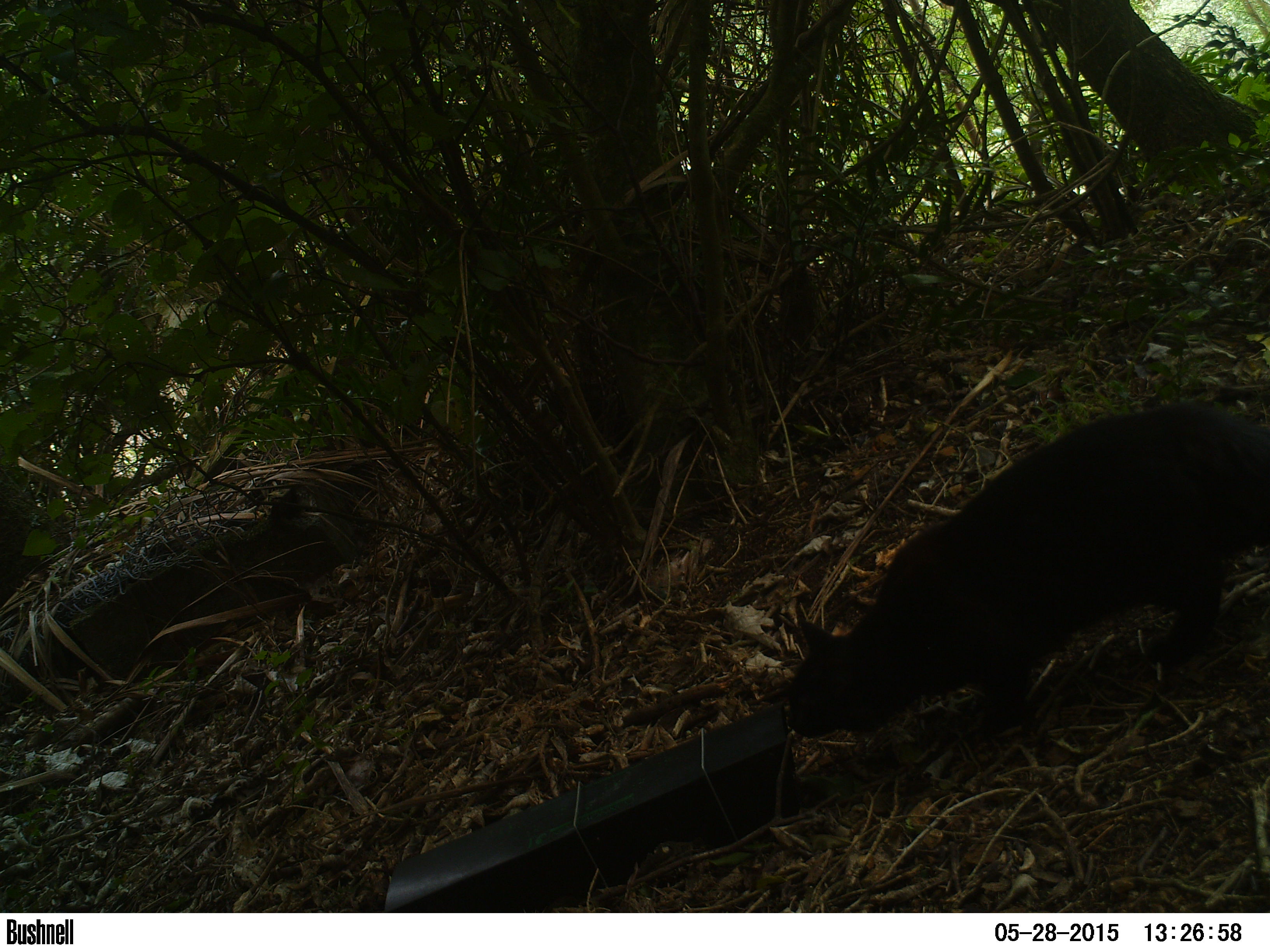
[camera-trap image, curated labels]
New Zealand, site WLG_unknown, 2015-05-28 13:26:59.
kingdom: Animalia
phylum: Chordata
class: Mammalia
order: Carnivora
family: Felidae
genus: Felis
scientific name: Felis catus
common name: domestic cat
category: cat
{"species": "cat (domestic cat) (Felis catus)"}